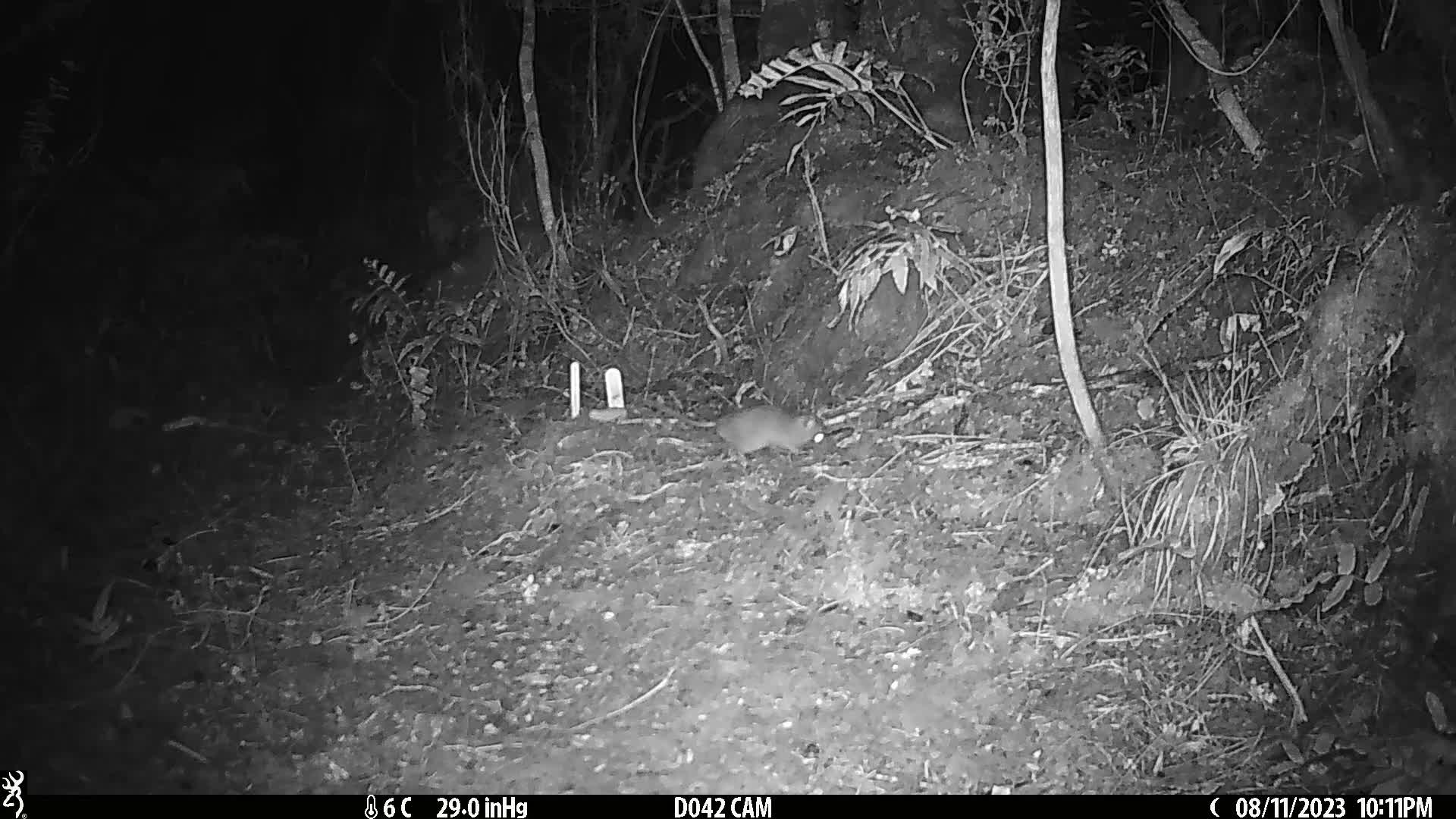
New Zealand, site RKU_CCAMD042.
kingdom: Animalia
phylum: Chordata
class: Mammalia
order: Rodentia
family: Muridae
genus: Rattus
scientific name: Rattus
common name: rat